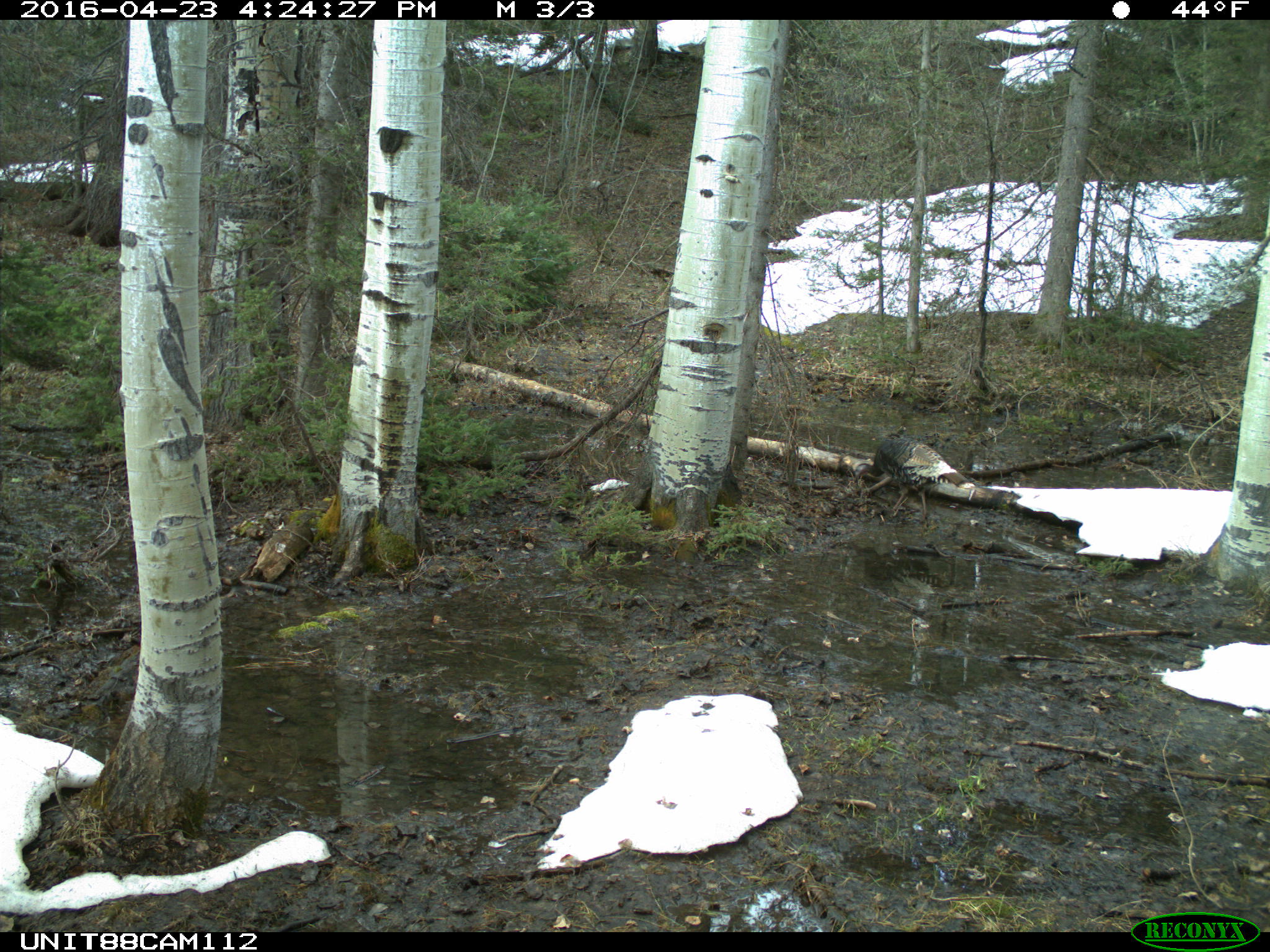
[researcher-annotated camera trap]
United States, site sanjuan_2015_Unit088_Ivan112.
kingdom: Animalia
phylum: Chordata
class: Aves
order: Galliformes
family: Phasianidae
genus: Meleagris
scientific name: Meleagris gallopavo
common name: wild turkey